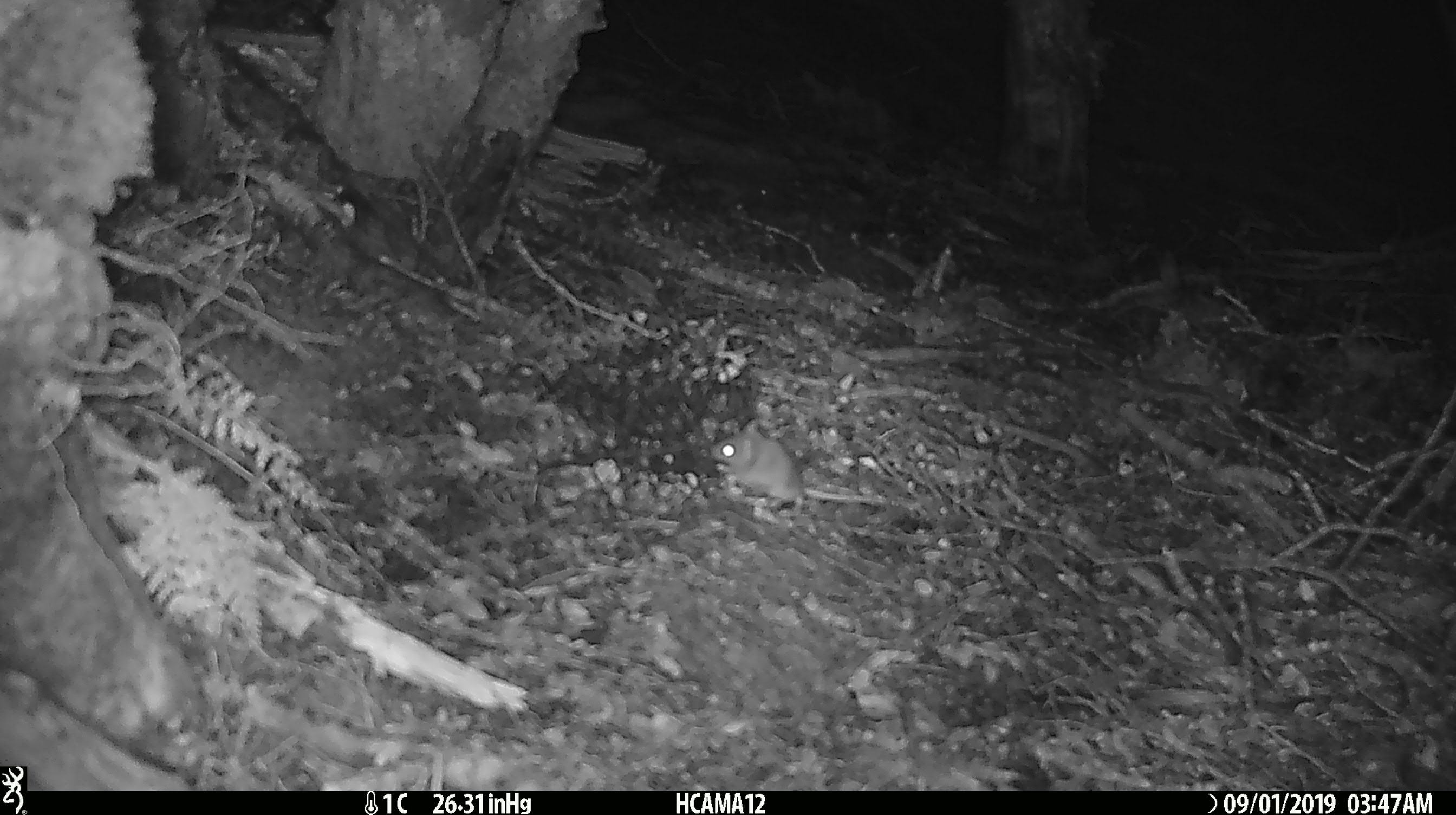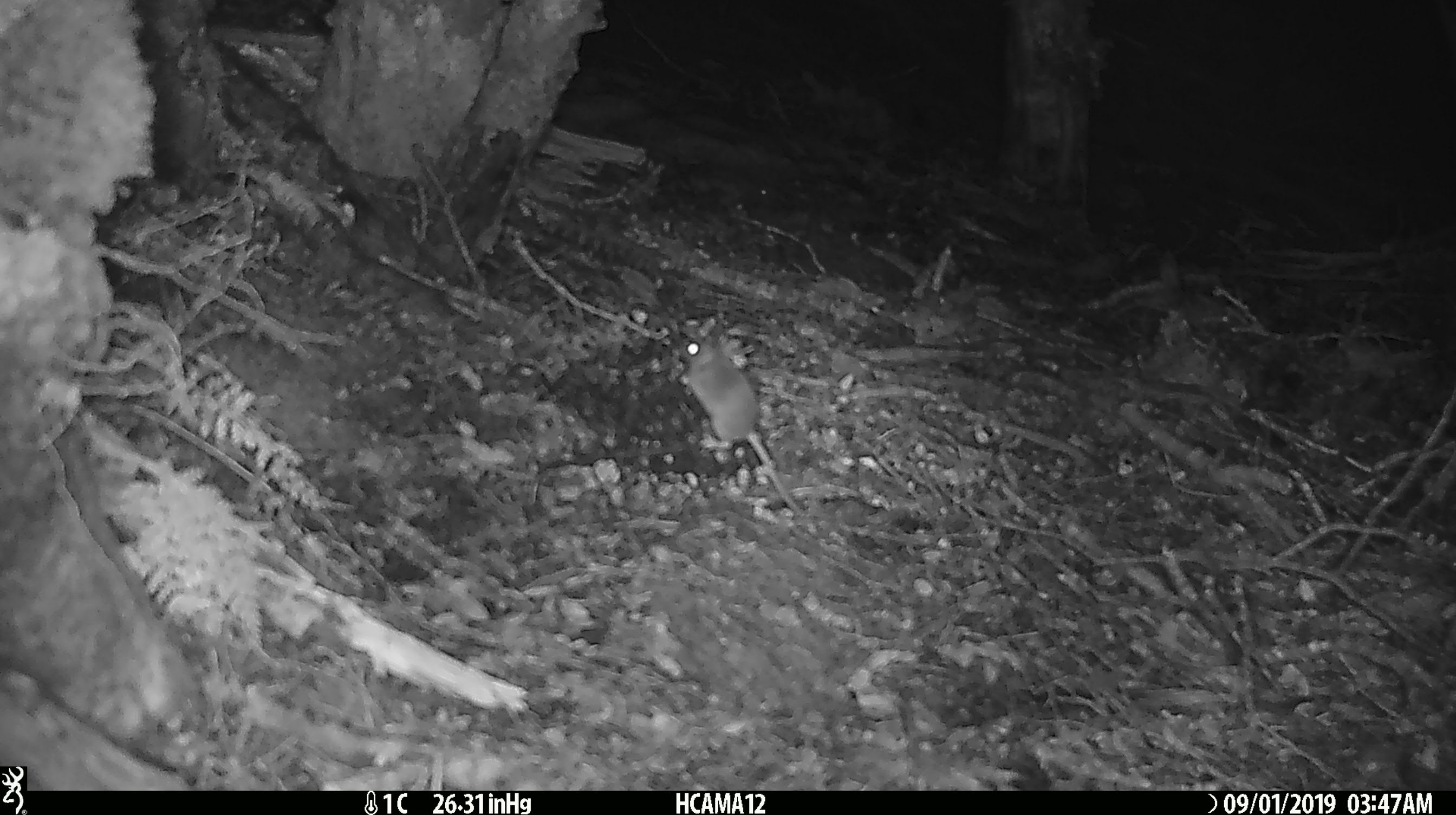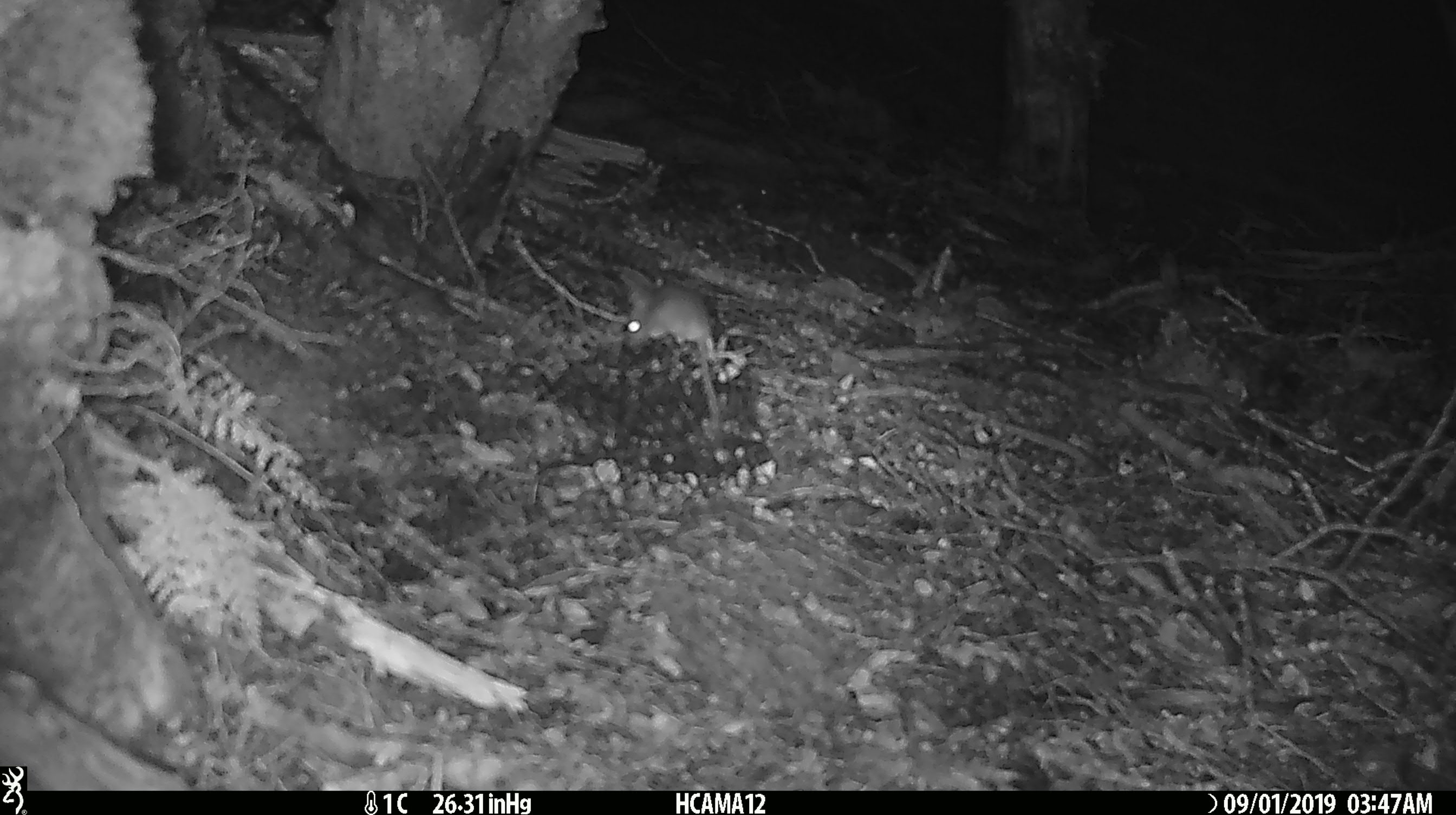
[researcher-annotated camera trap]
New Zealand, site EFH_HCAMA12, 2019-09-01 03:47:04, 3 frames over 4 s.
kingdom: Animalia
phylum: Chordata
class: Mammalia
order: Rodentia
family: Muridae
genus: Mus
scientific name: Mus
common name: mouse